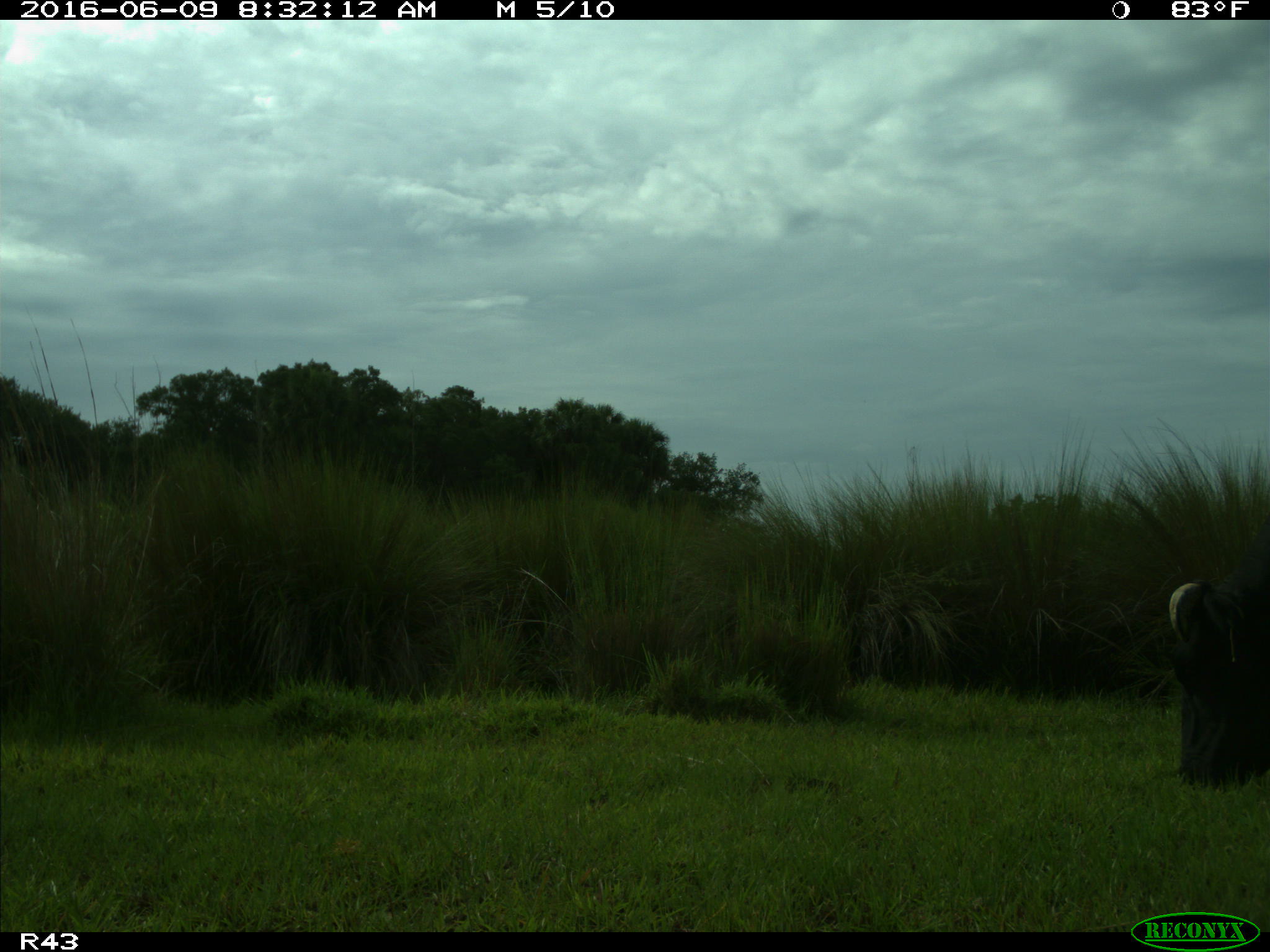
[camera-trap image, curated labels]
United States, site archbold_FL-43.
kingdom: Animalia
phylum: Chordata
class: Mammalia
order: Artiodactyla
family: Bovidae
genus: Bos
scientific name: Bos taurus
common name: domestic cow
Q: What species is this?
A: Bos taurus (domestic cow).